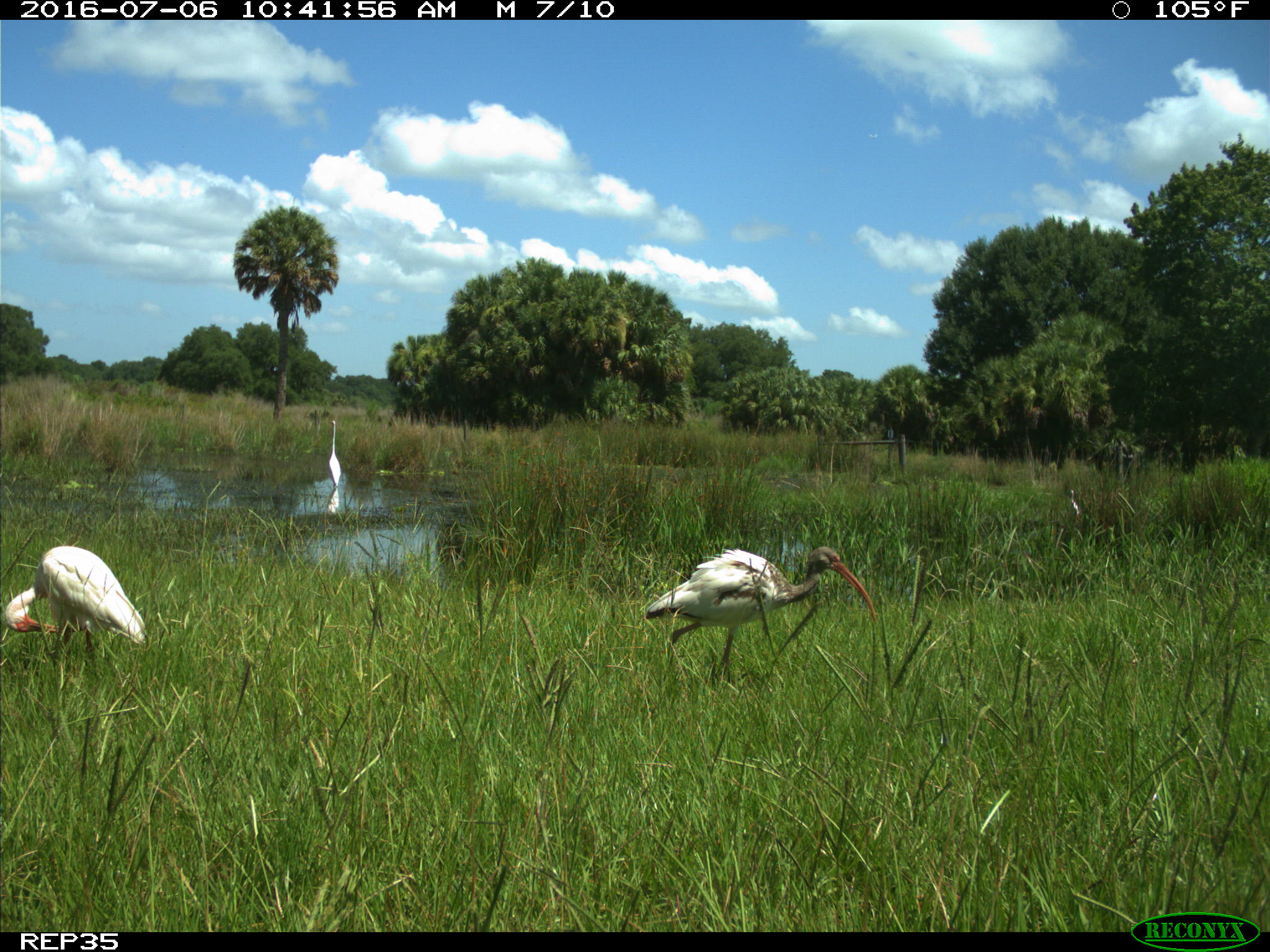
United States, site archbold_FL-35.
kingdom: Animalia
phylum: Chordata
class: Aves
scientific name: Aves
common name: birds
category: unidentified bird